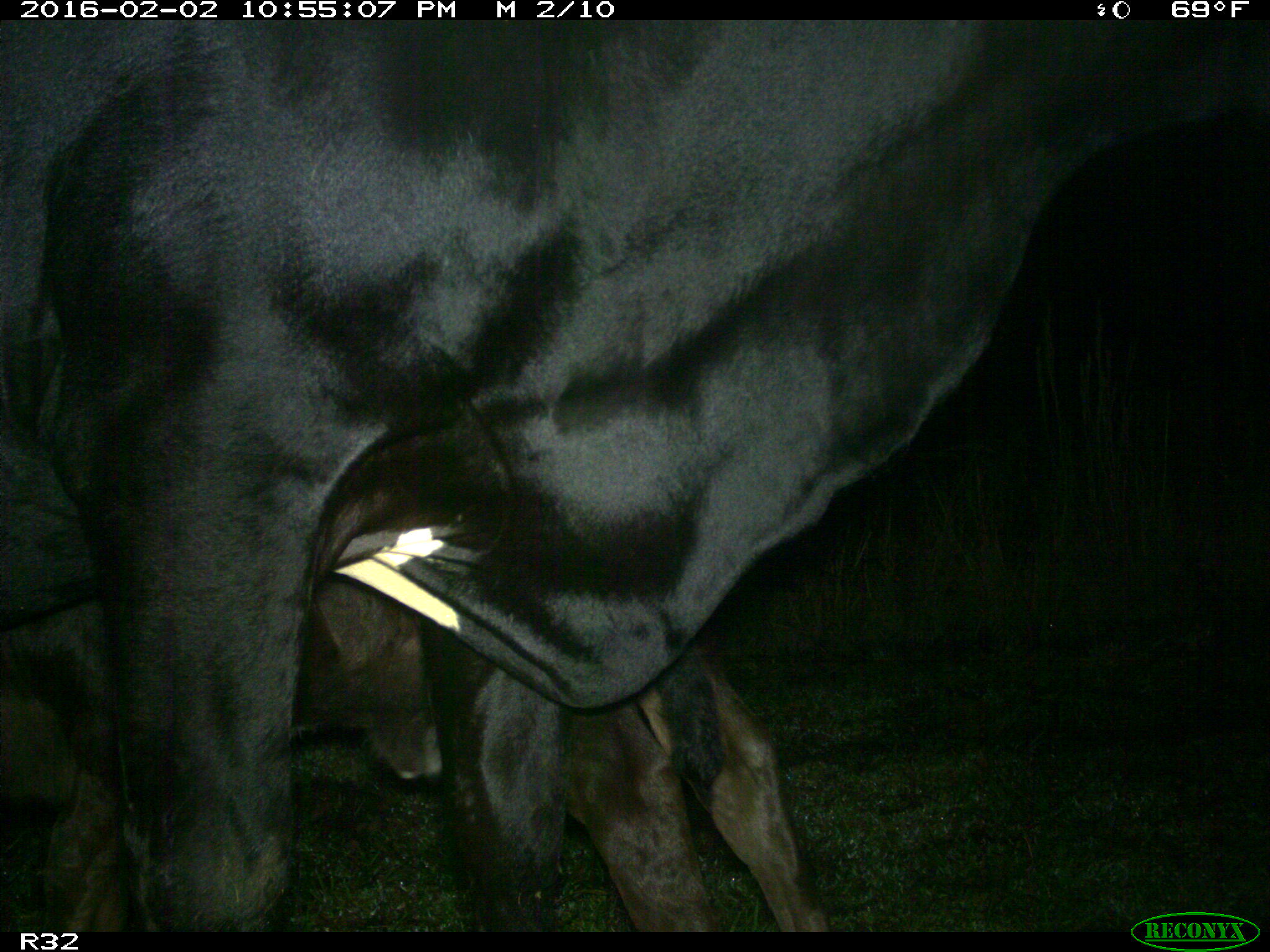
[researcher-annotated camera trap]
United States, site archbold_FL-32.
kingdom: Animalia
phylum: Chordata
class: Mammalia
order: Artiodactyla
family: Bovidae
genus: Bos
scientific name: Bos taurus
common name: domestic cow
Bos taurus (domestic cow).